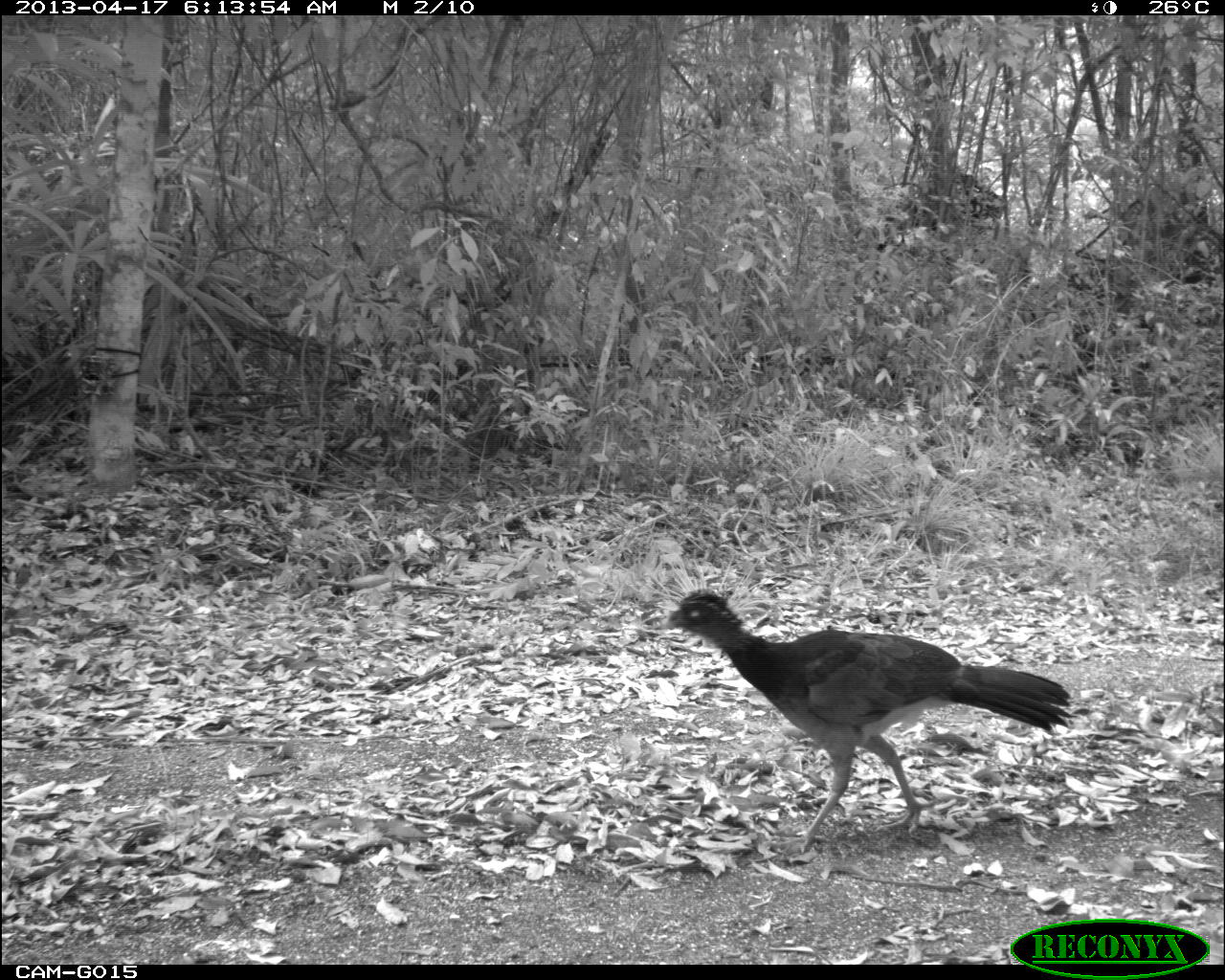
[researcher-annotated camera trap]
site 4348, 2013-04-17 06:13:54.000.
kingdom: Animalia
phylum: Chordata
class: Aves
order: Galliformes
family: Cracidae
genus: Crax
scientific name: Crax rubra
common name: great curassow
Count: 3.